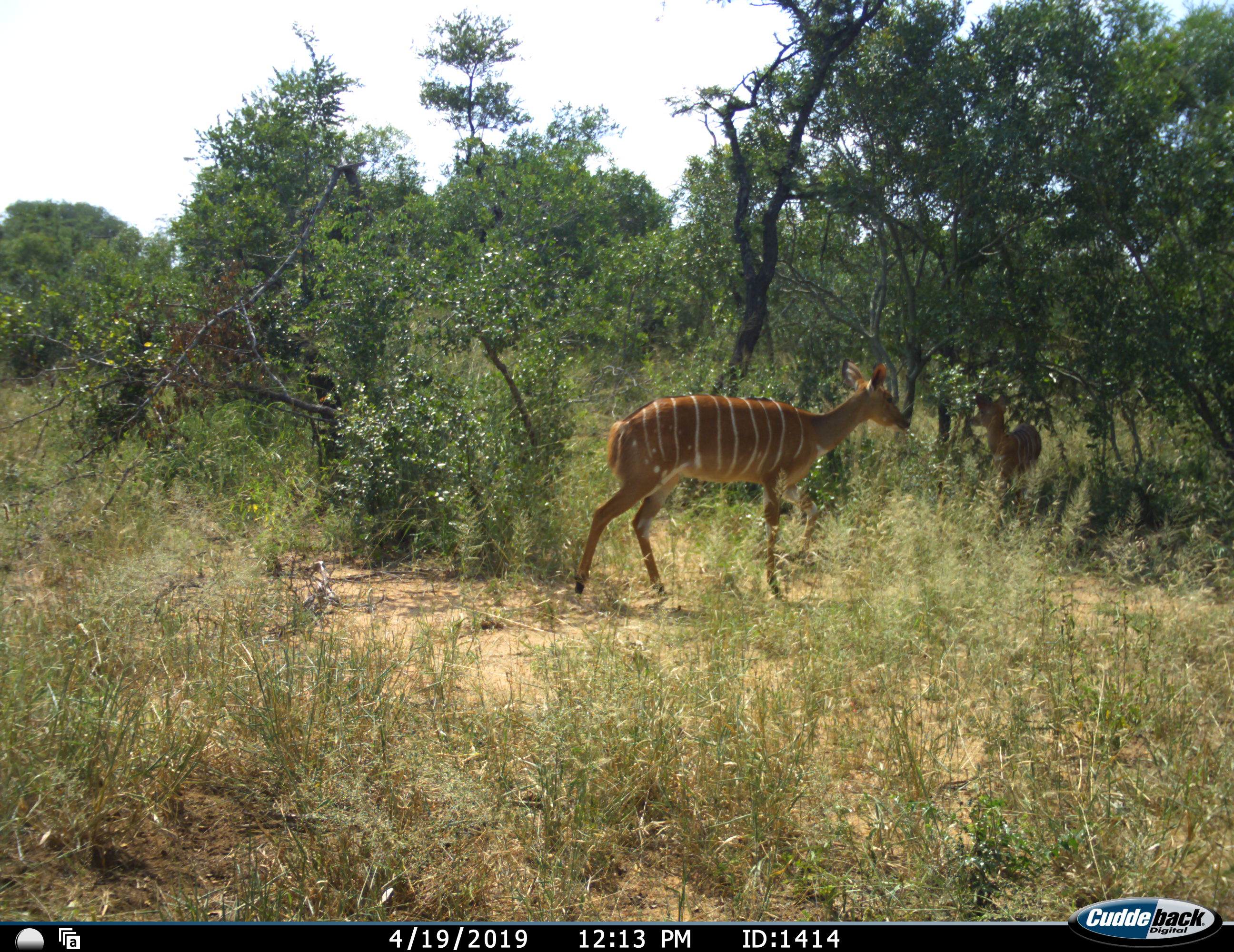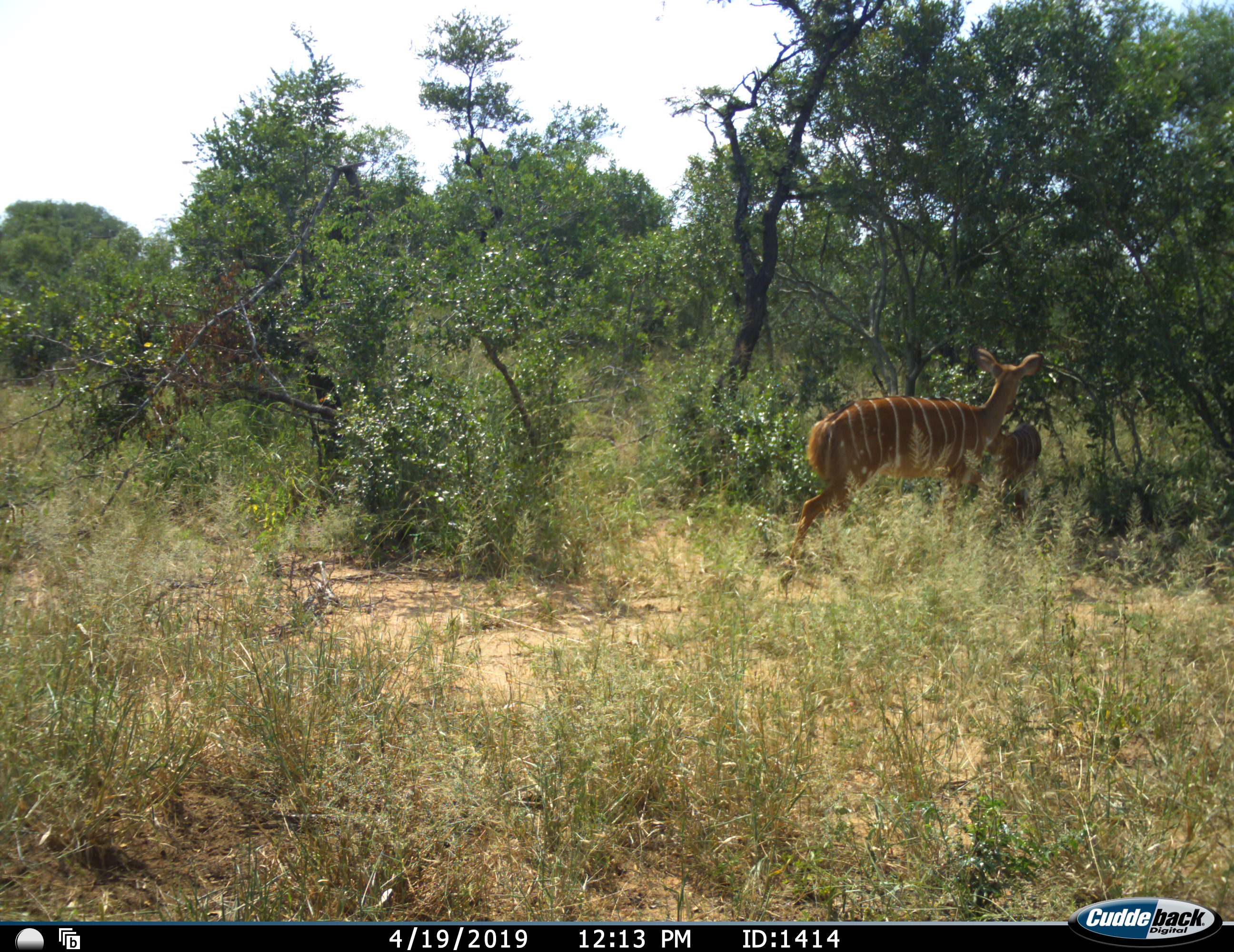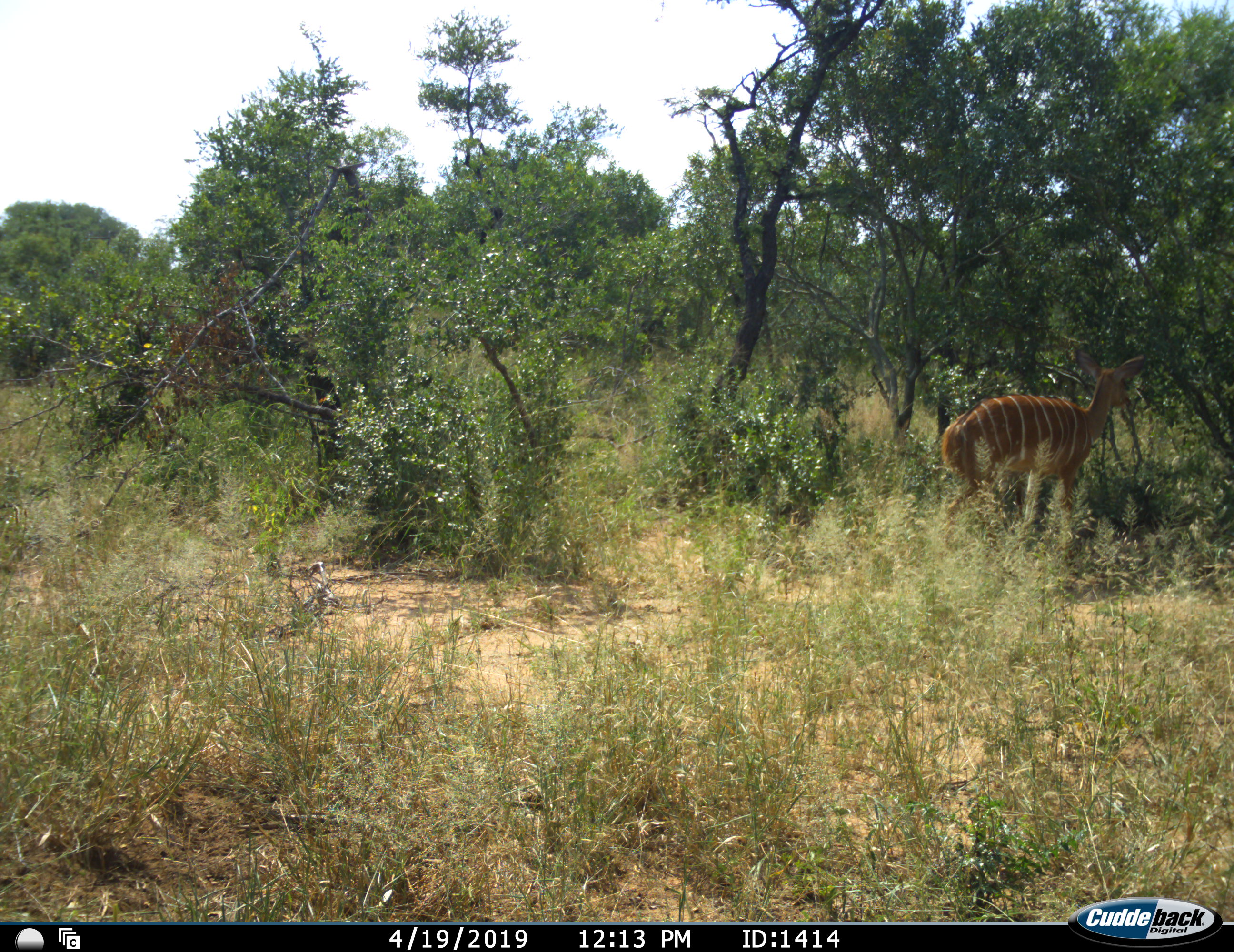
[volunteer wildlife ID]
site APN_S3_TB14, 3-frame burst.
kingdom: Animalia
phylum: Chordata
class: Mammalia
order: Artiodactyla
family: Bovidae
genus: Tragelaphus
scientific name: Tragelaphus angasii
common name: nyala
Nyala (Tragelaphus angasii), count 2. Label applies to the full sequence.